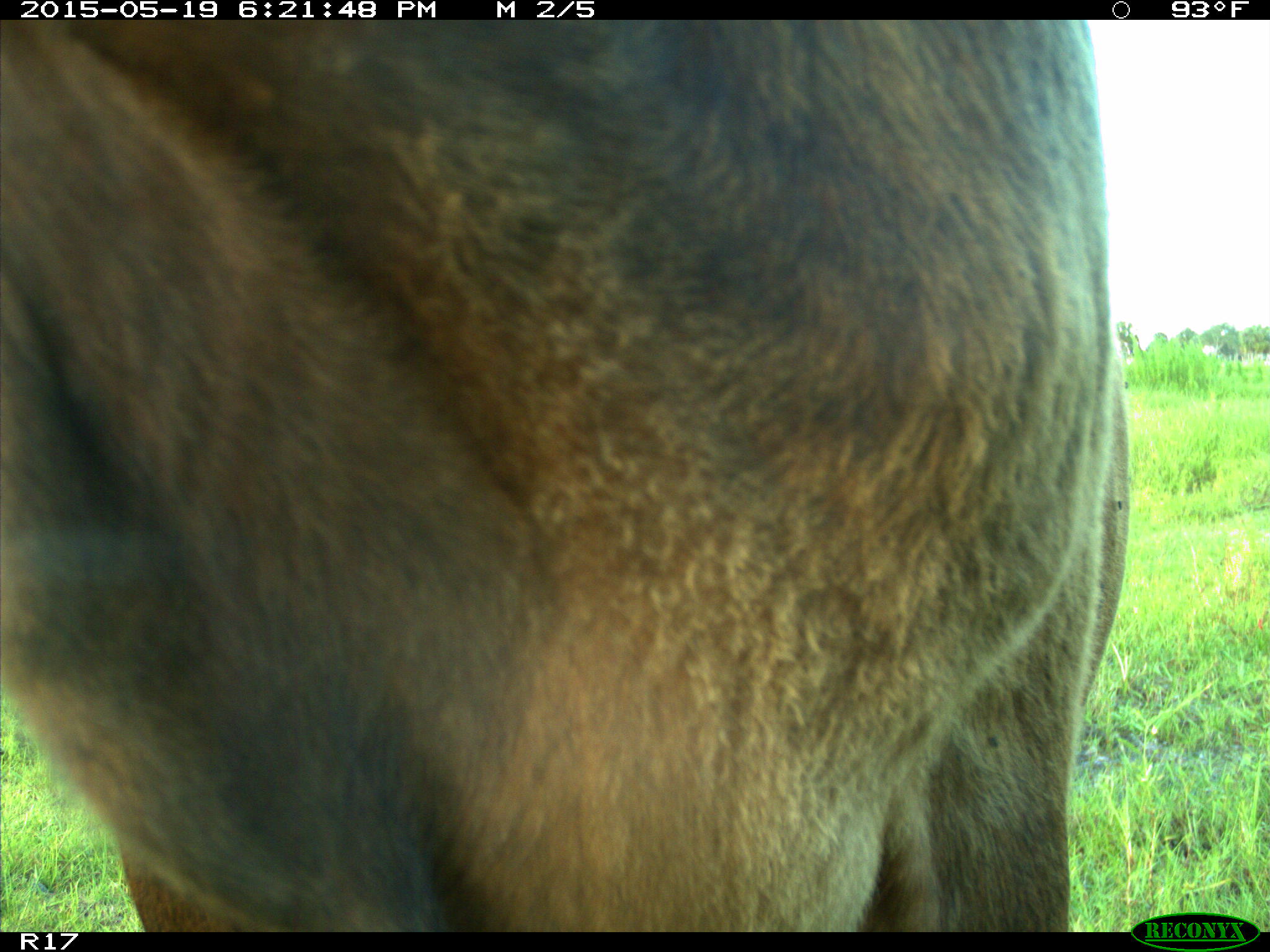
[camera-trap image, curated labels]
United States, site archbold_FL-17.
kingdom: Animalia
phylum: Chordata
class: Mammalia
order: Artiodactyla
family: Bovidae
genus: Bos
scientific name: Bos taurus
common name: domestic cow